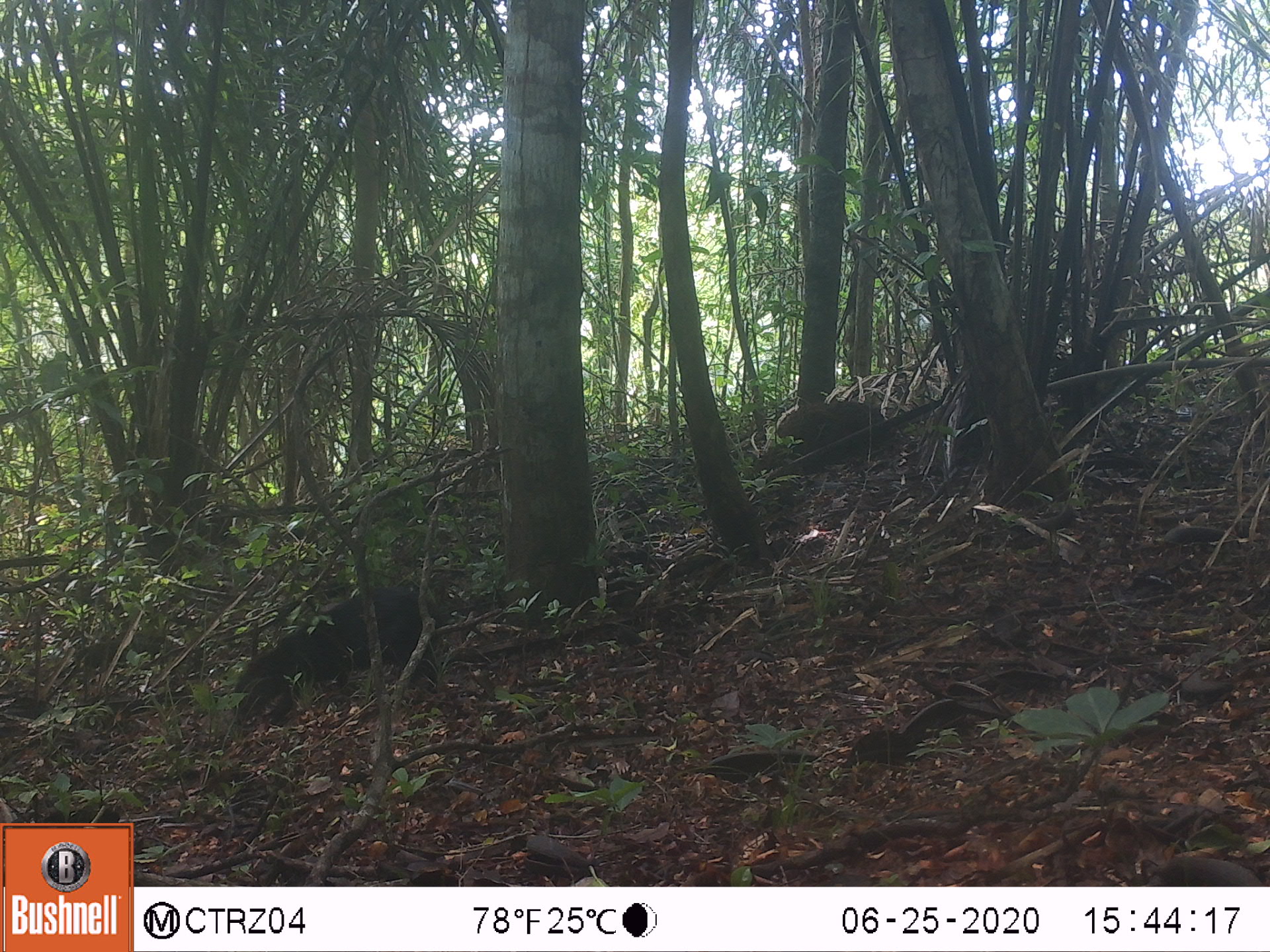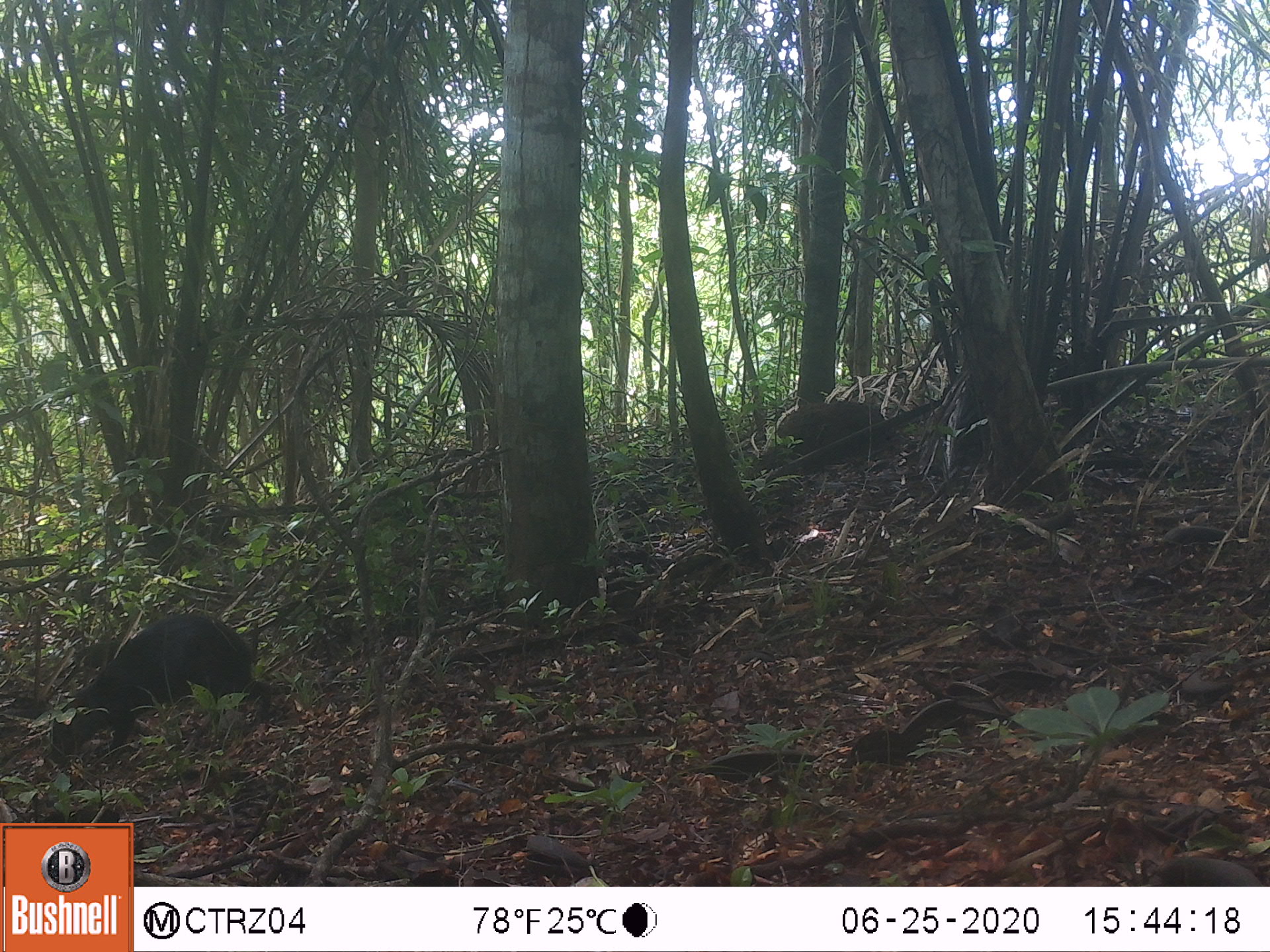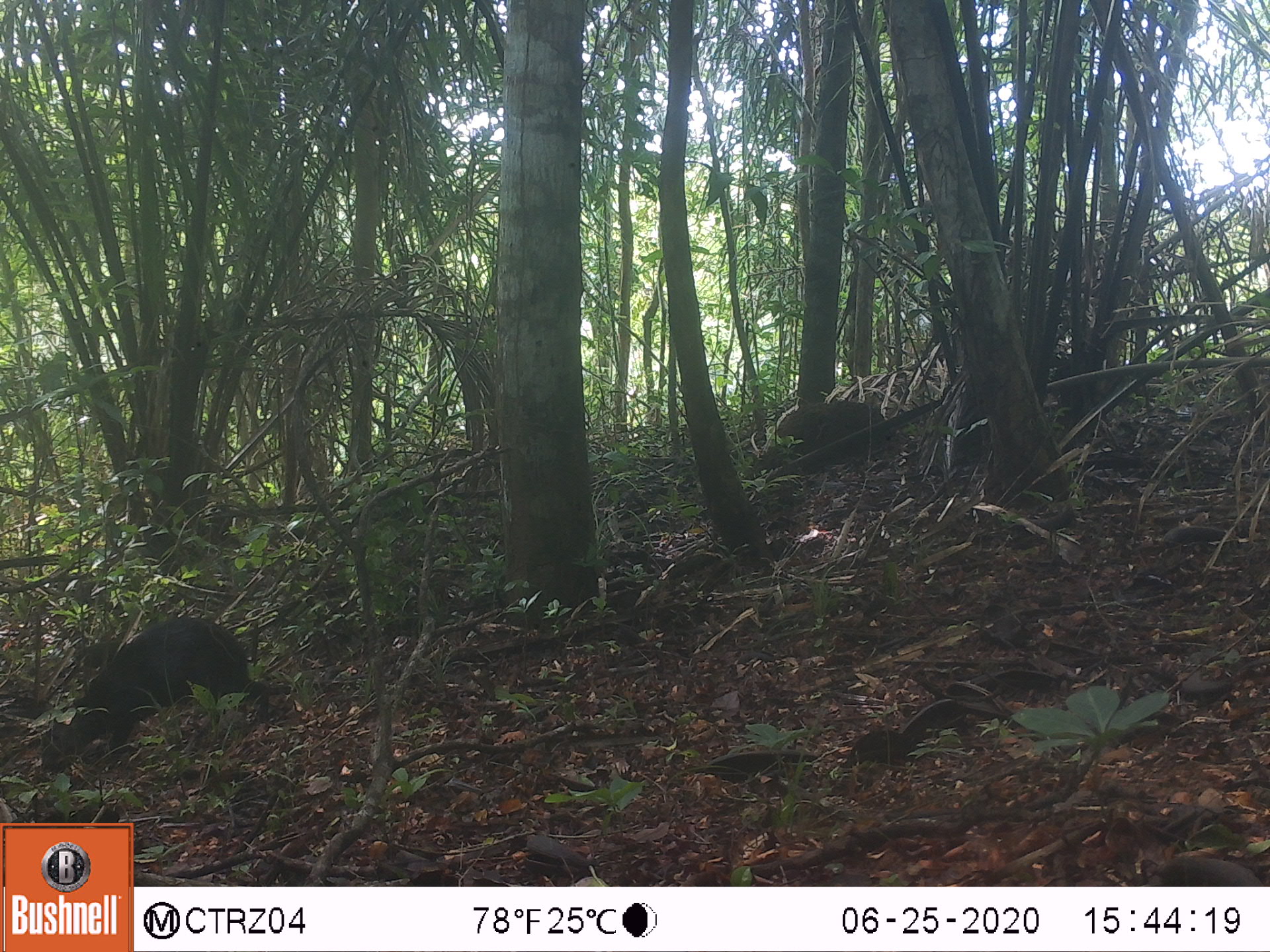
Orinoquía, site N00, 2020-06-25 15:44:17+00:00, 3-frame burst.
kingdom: Animalia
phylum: Chordata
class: Mammalia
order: Rodentia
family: Dasyproctidae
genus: Dasyprocta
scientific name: Dasyprocta fuliginosa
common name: black agouti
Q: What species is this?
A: Black agouti (Dasyprocta fuliginosa).